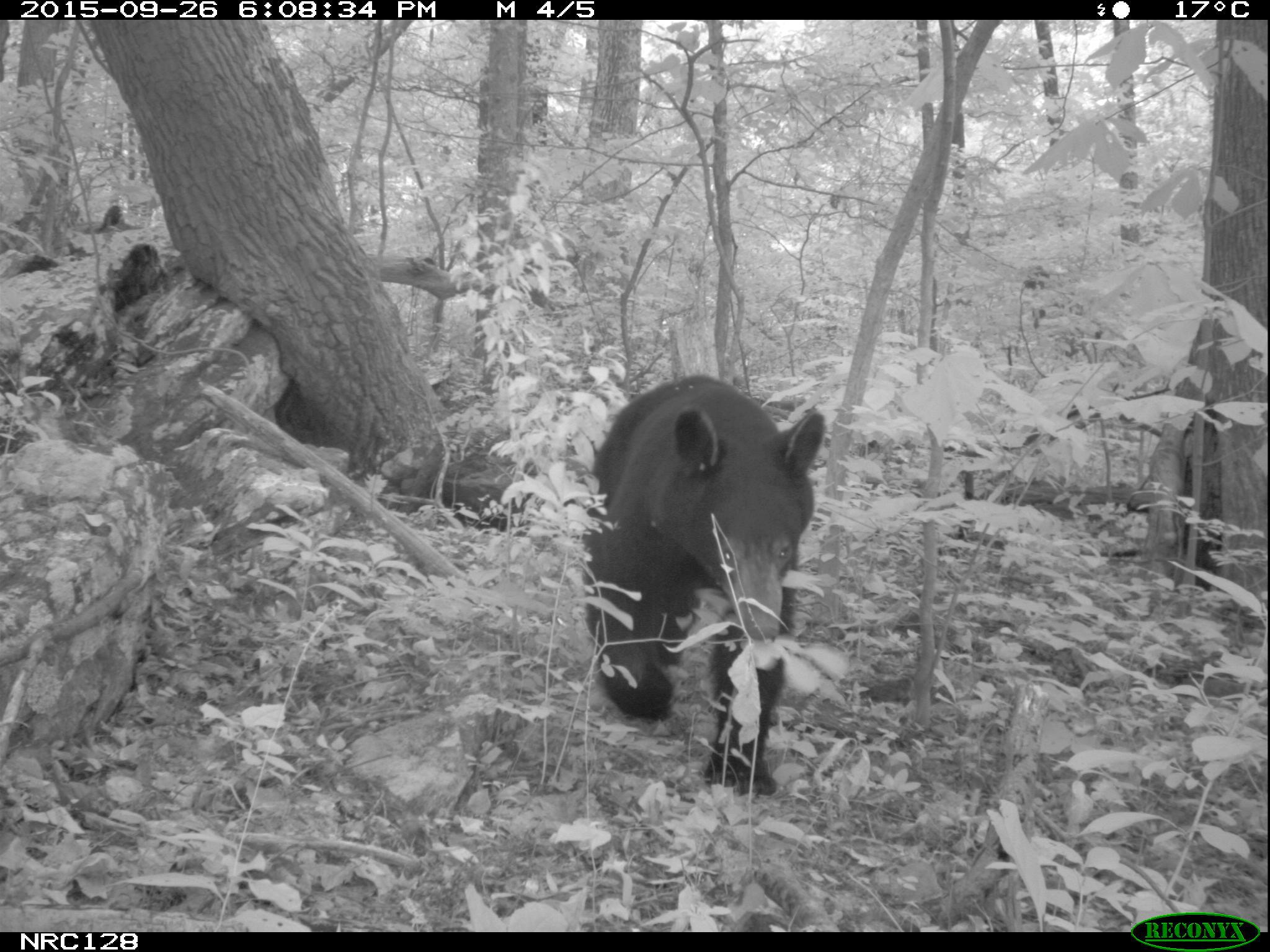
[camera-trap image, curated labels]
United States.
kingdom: Animalia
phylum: Chordata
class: Mammalia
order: Carnivora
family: Ursidae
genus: Ursus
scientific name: Ursus americanus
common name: american black bear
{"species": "American Black Bear (Ursus americanus)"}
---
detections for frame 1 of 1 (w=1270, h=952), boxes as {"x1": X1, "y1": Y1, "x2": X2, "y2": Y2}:
American Black Bear: {"x1": 581, "y1": 368, "x2": 838, "y2": 772}